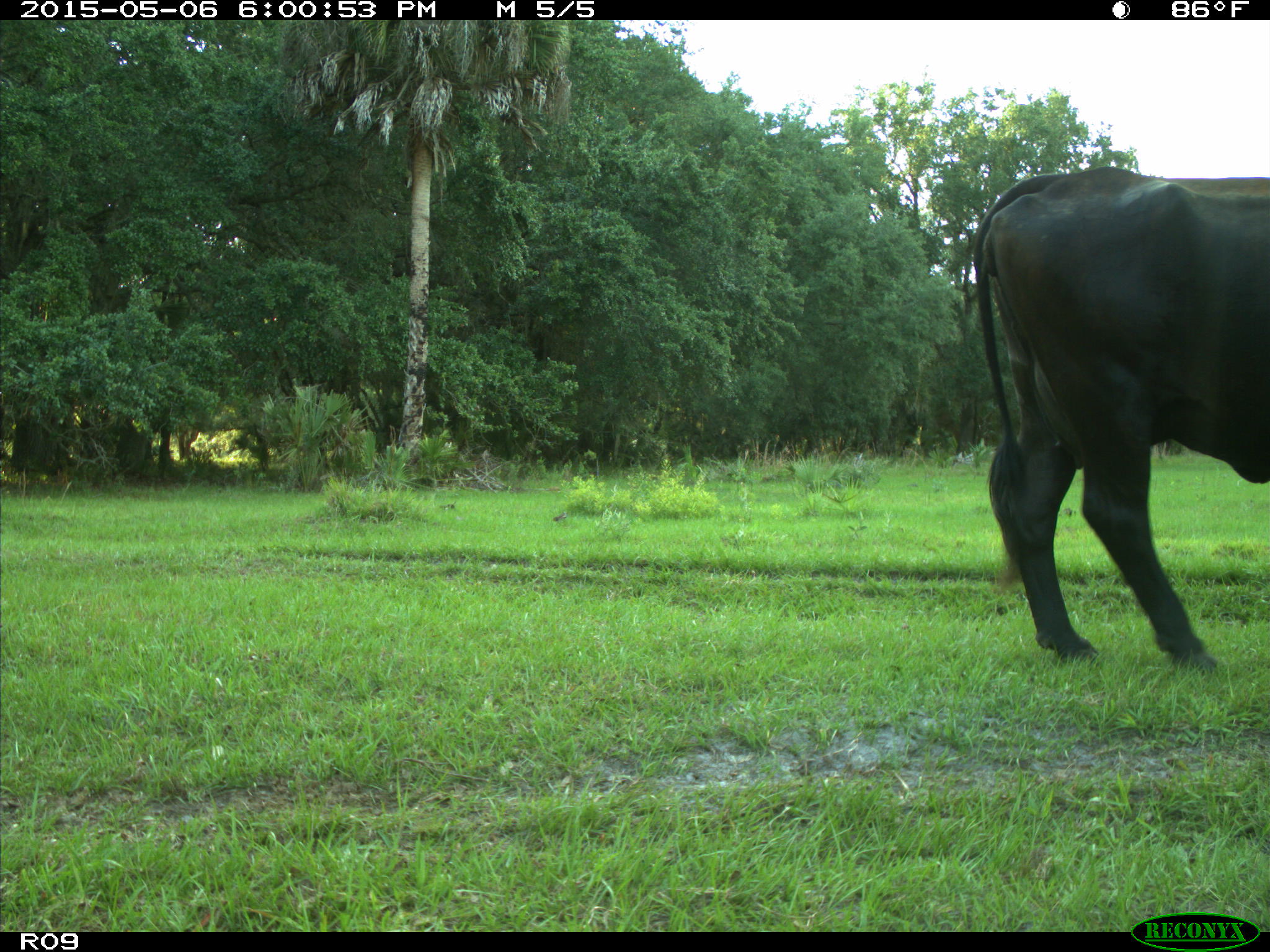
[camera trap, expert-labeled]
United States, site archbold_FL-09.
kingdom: Animalia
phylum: Chordata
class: Mammalia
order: Artiodactyla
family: Bovidae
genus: Bos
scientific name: Bos taurus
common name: domestic cow